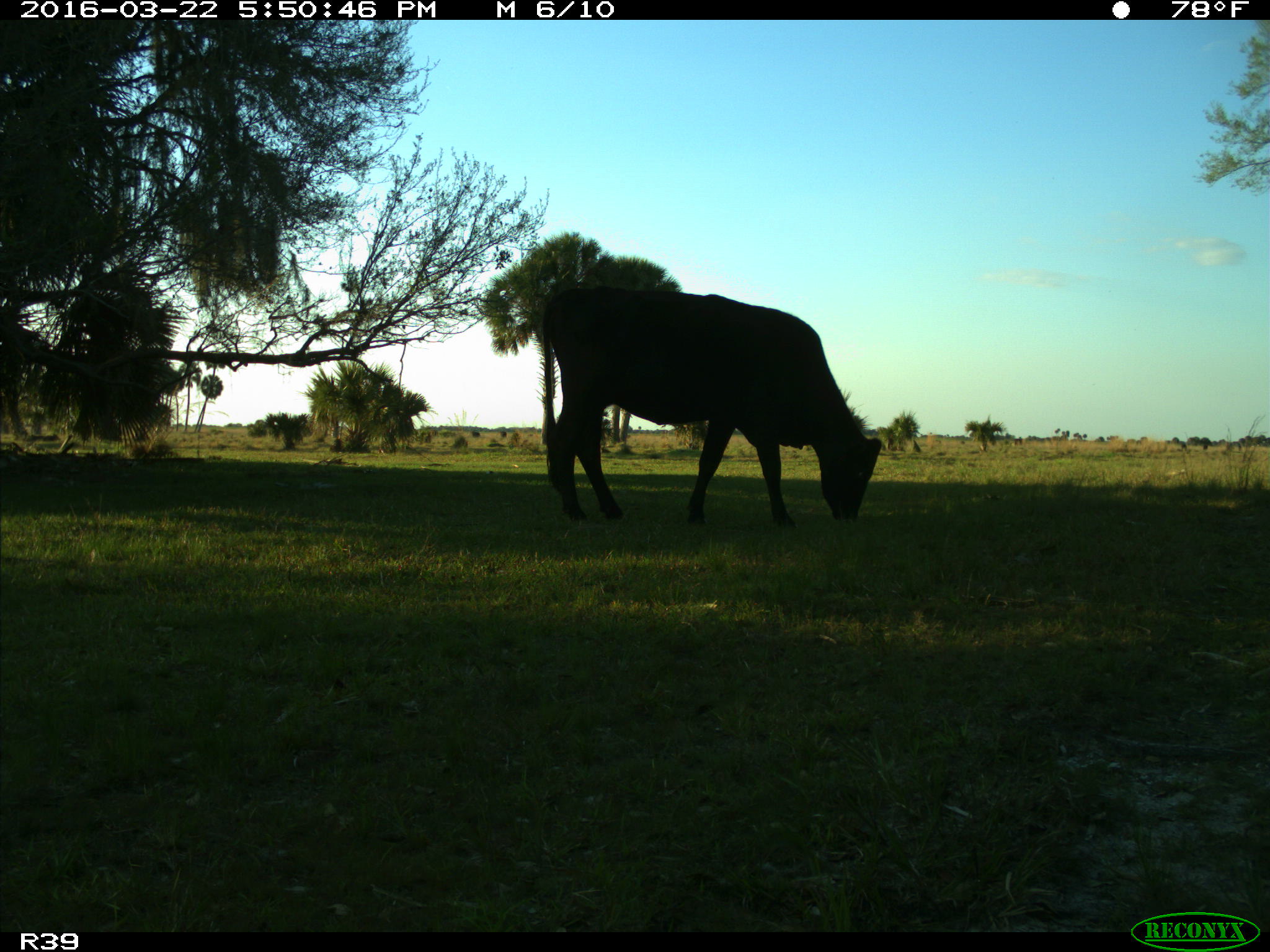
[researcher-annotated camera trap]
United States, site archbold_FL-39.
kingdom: Animalia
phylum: Chordata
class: Mammalia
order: Artiodactyla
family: Bovidae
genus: Bos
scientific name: Bos taurus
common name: domestic cow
Bos taurus (domestic cow).